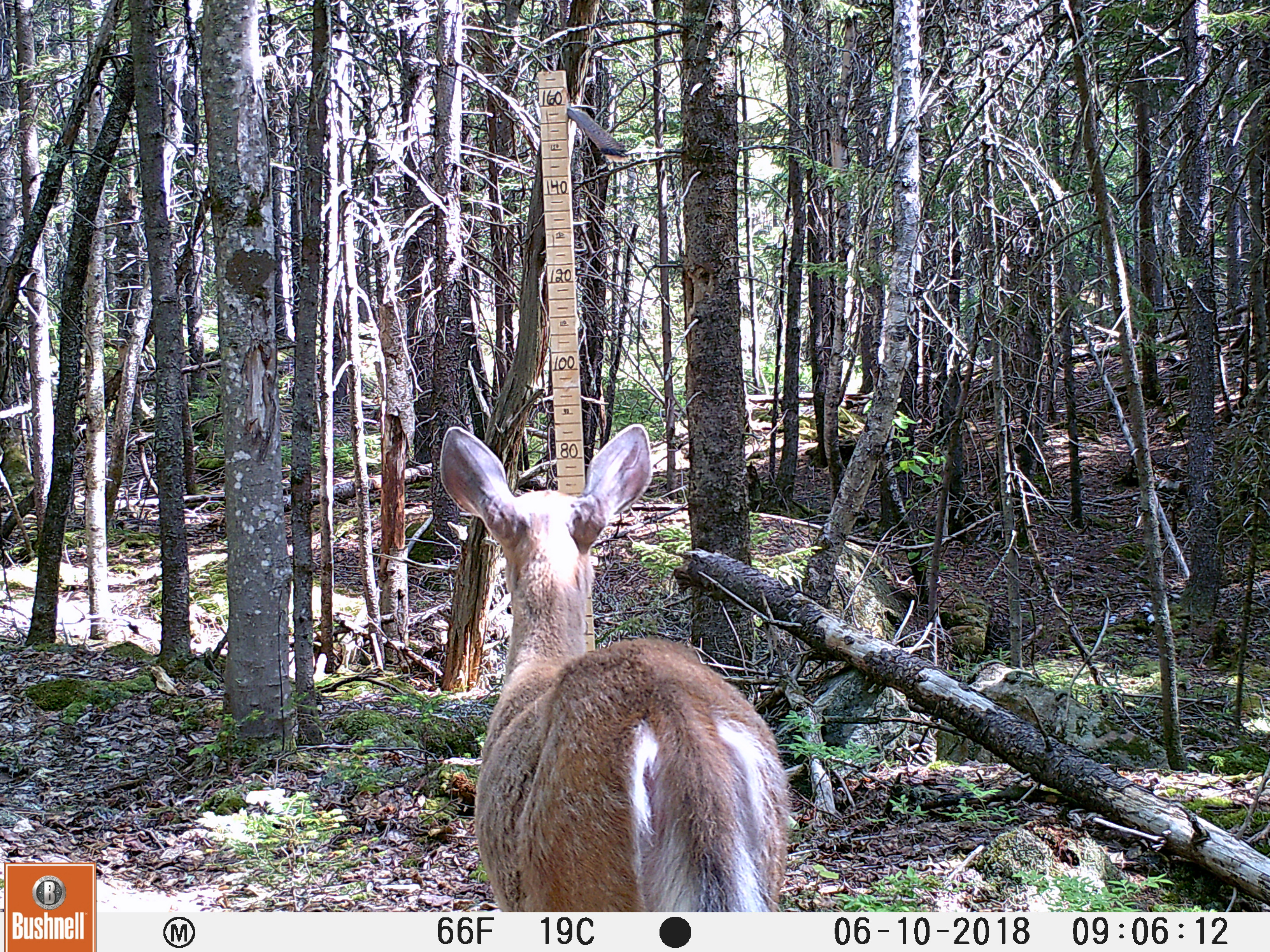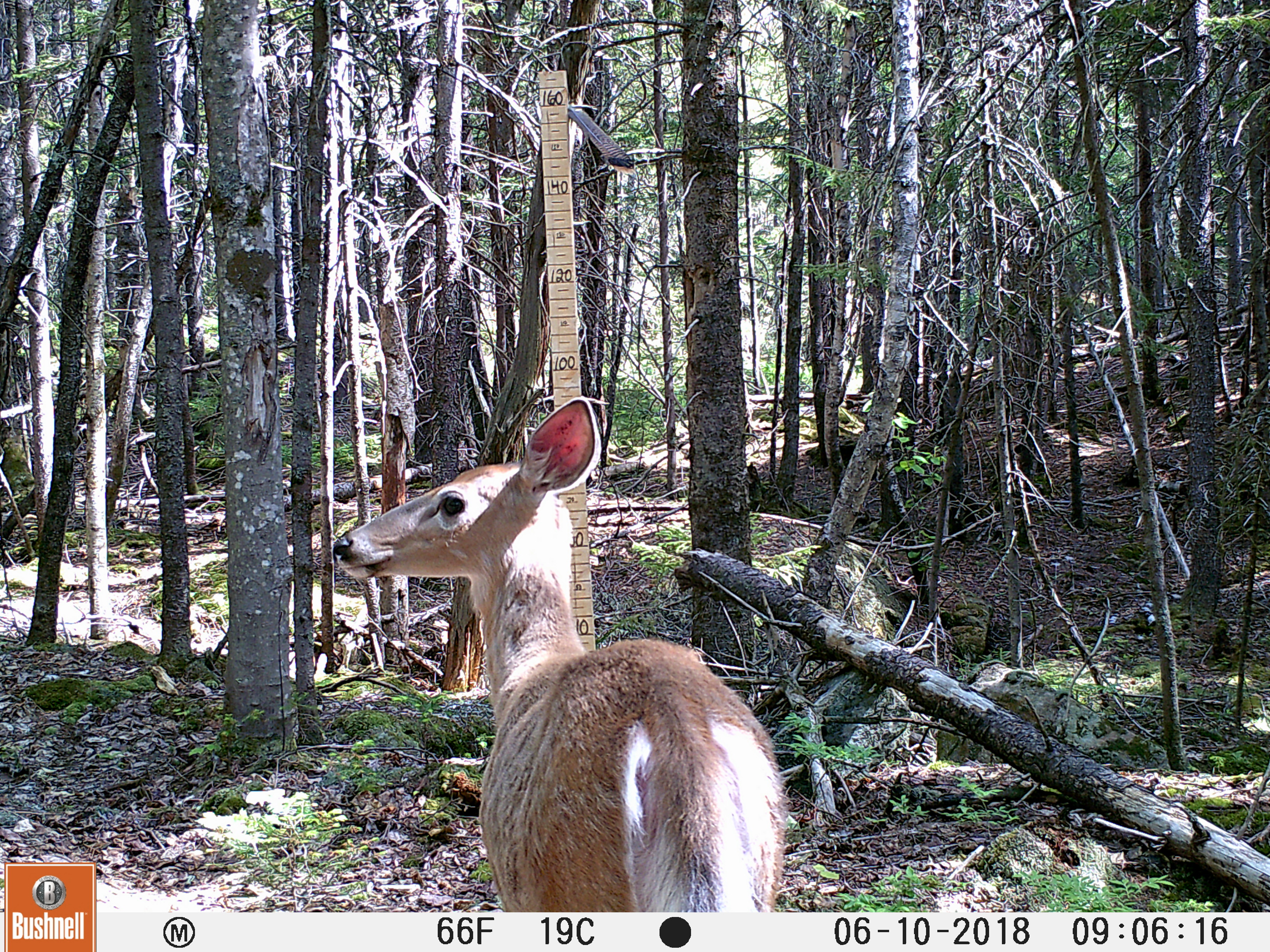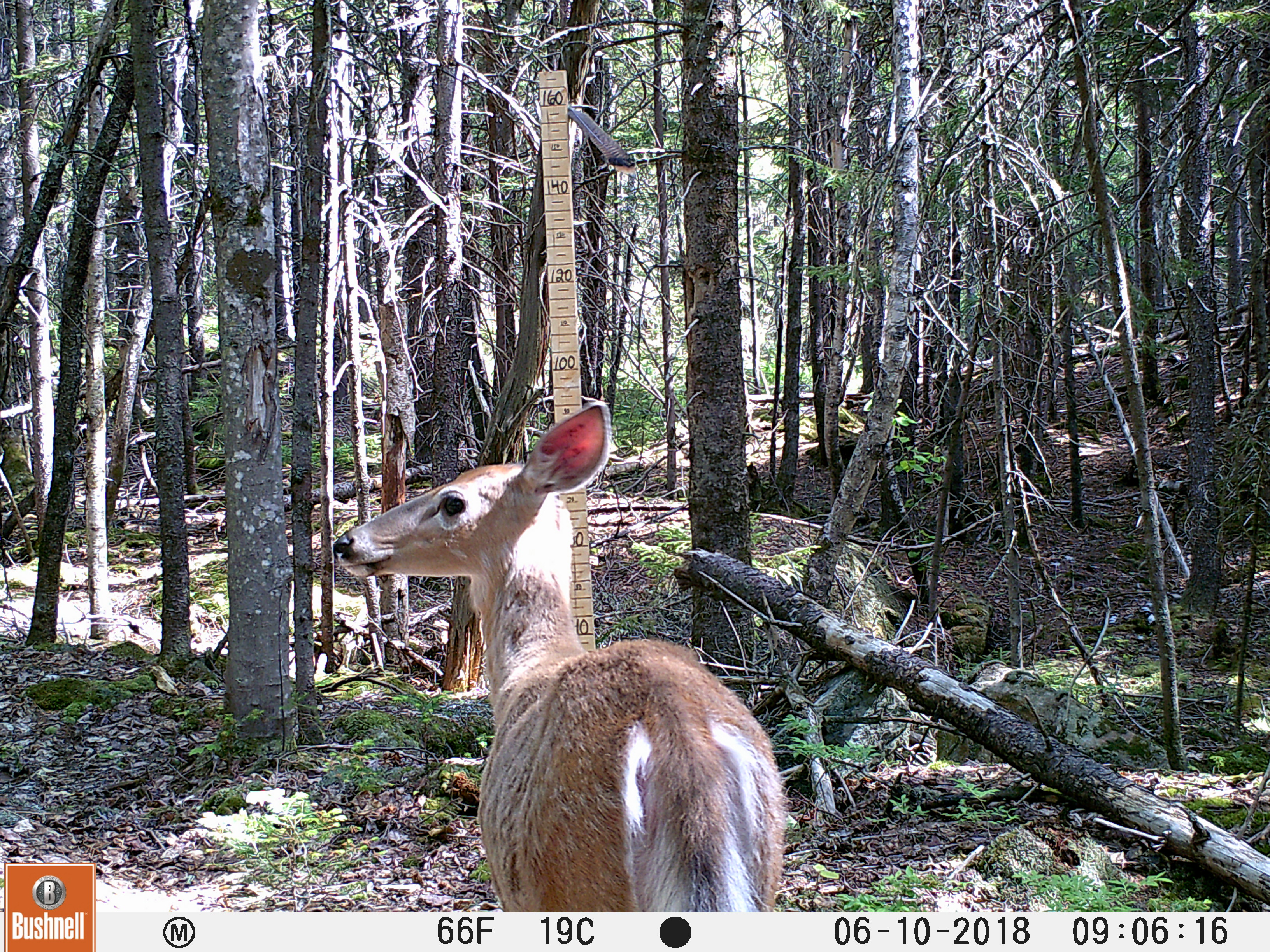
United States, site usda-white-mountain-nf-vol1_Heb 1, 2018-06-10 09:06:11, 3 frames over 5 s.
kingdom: Animalia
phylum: Chordata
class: Mammalia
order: Artiodactyla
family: Cervidae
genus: Odocoileus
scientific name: Odocoileus virginianus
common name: white-tailed deer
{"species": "white-tailed deer (Odocoileus virginianus)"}